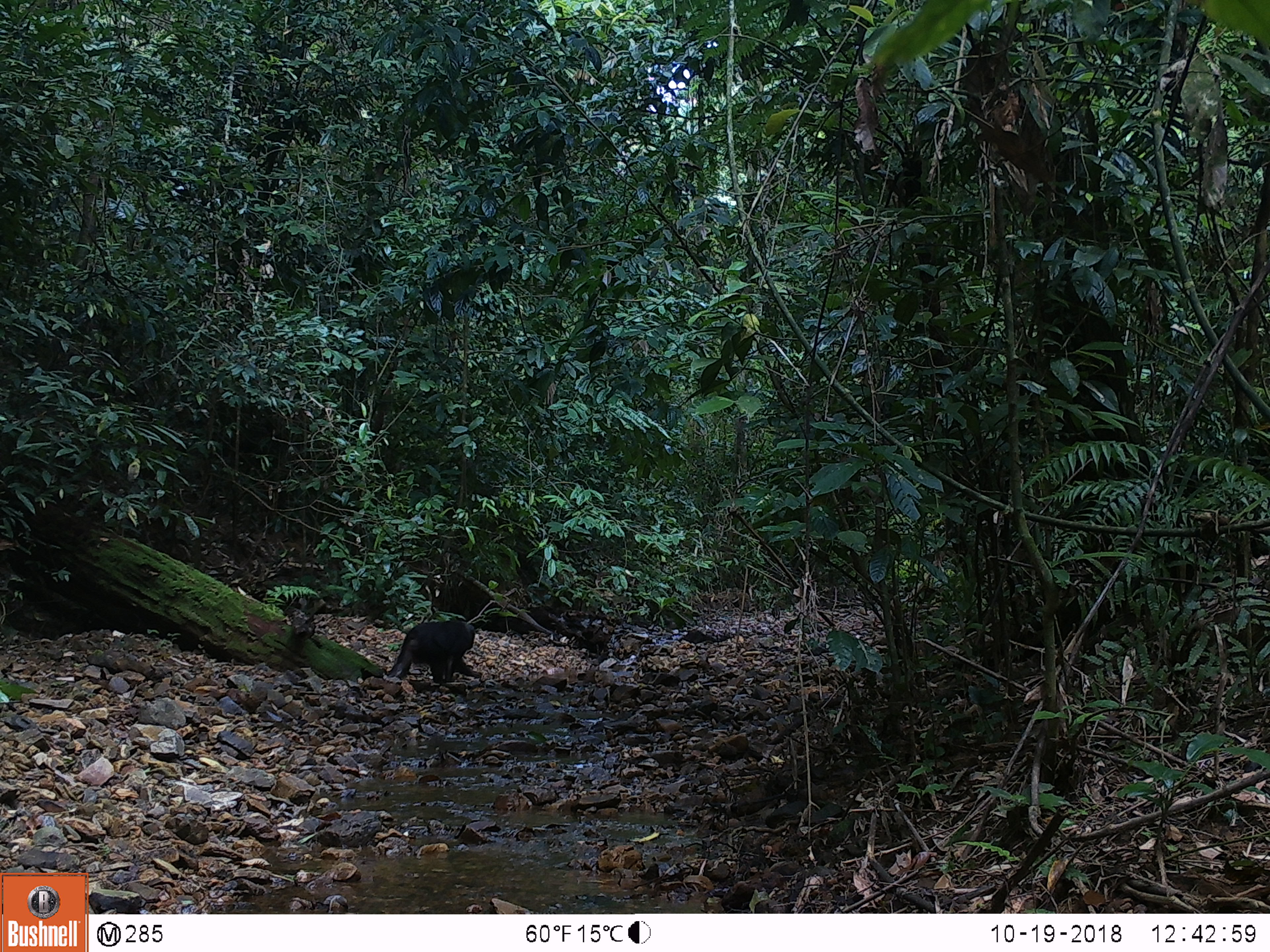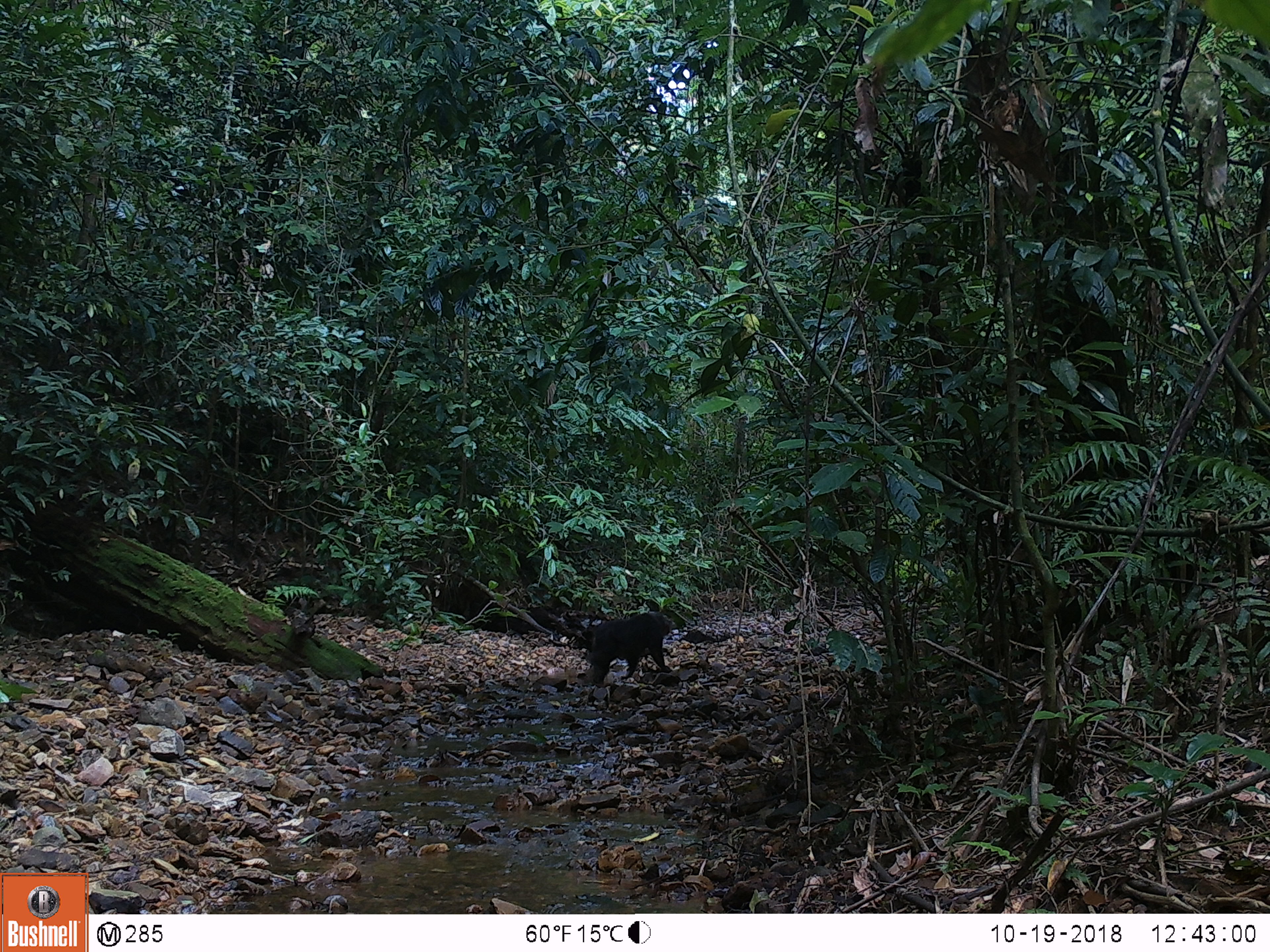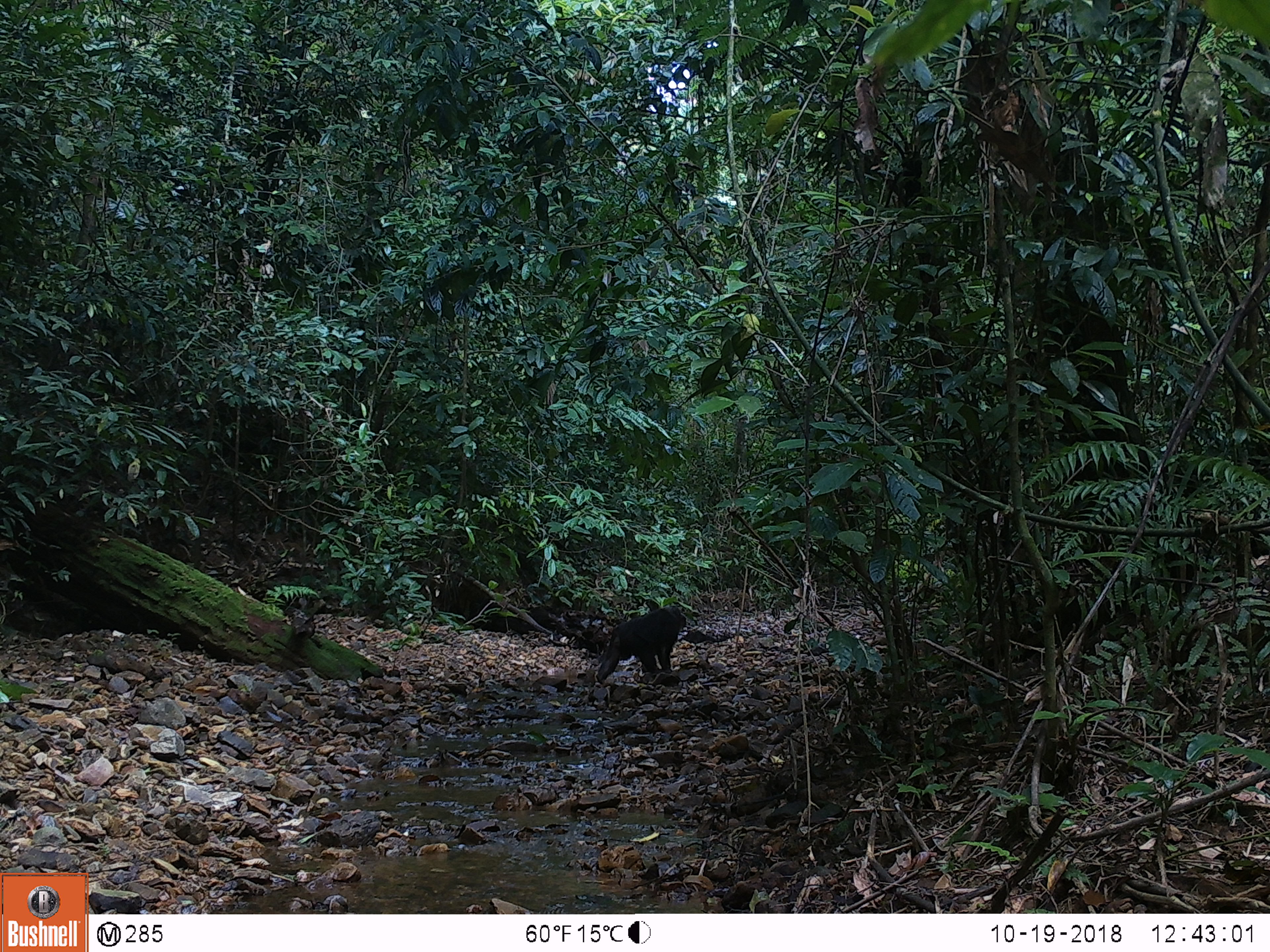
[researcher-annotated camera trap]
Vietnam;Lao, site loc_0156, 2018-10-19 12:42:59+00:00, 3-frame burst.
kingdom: Animalia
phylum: Chordata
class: Mammalia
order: Primates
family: Cercopithecidae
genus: Macaca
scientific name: Macaca arctoides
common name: stump-tailed macaque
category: stump tailed macaque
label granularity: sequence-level